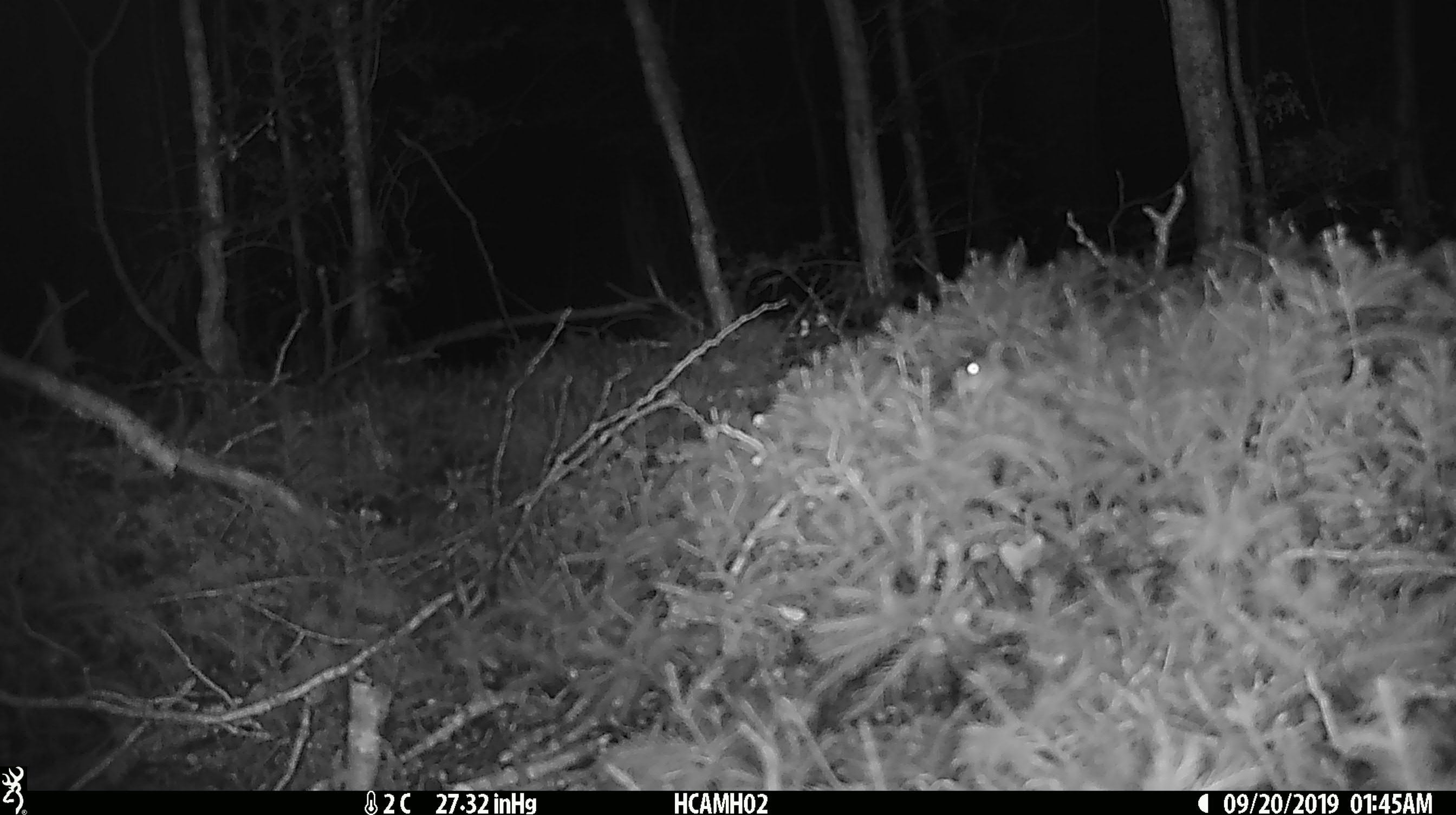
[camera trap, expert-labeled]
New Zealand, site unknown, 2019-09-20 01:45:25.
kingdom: Animalia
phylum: Chordata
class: Mammalia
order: Rodentia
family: Muridae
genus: Mus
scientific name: Mus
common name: mouse